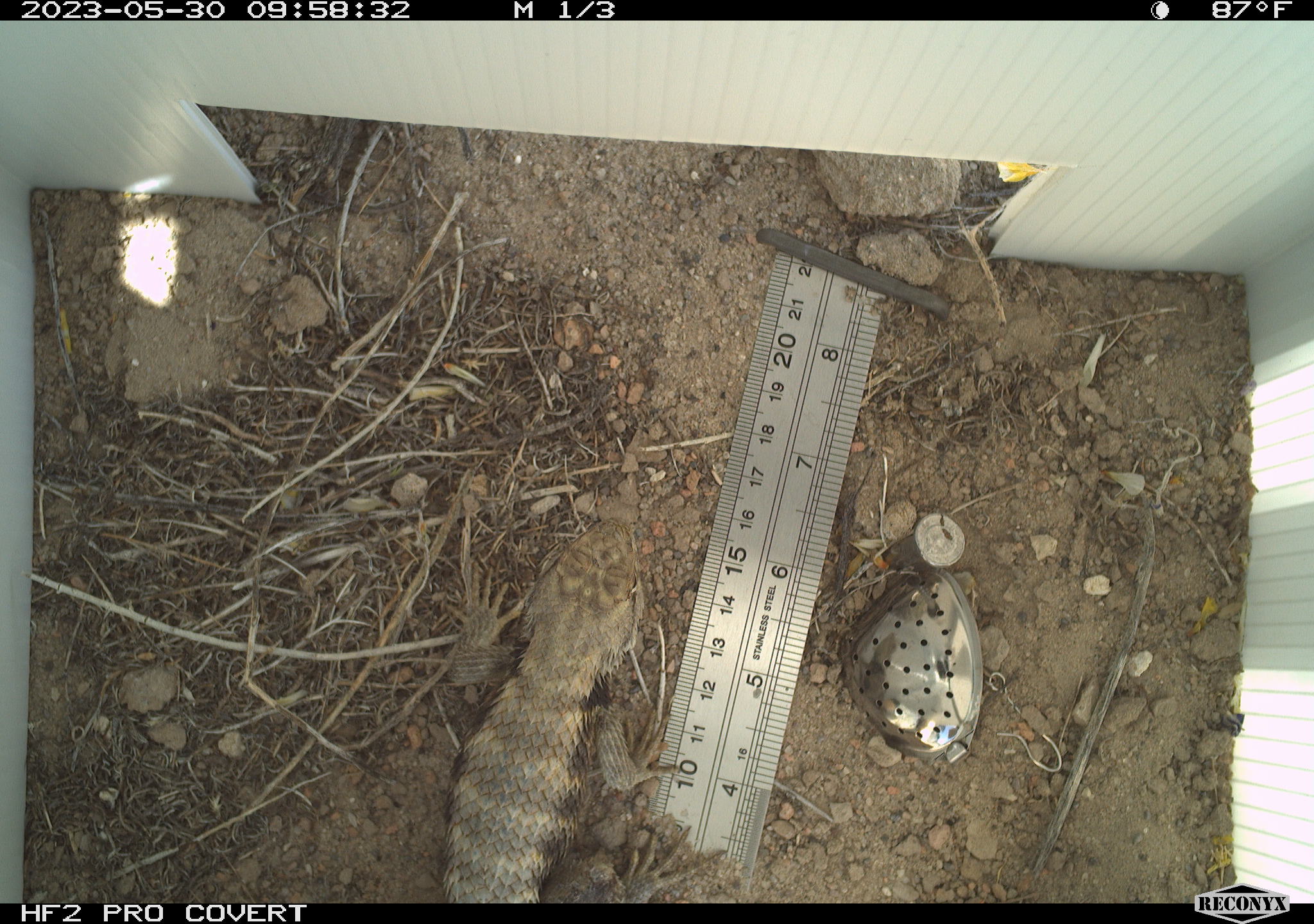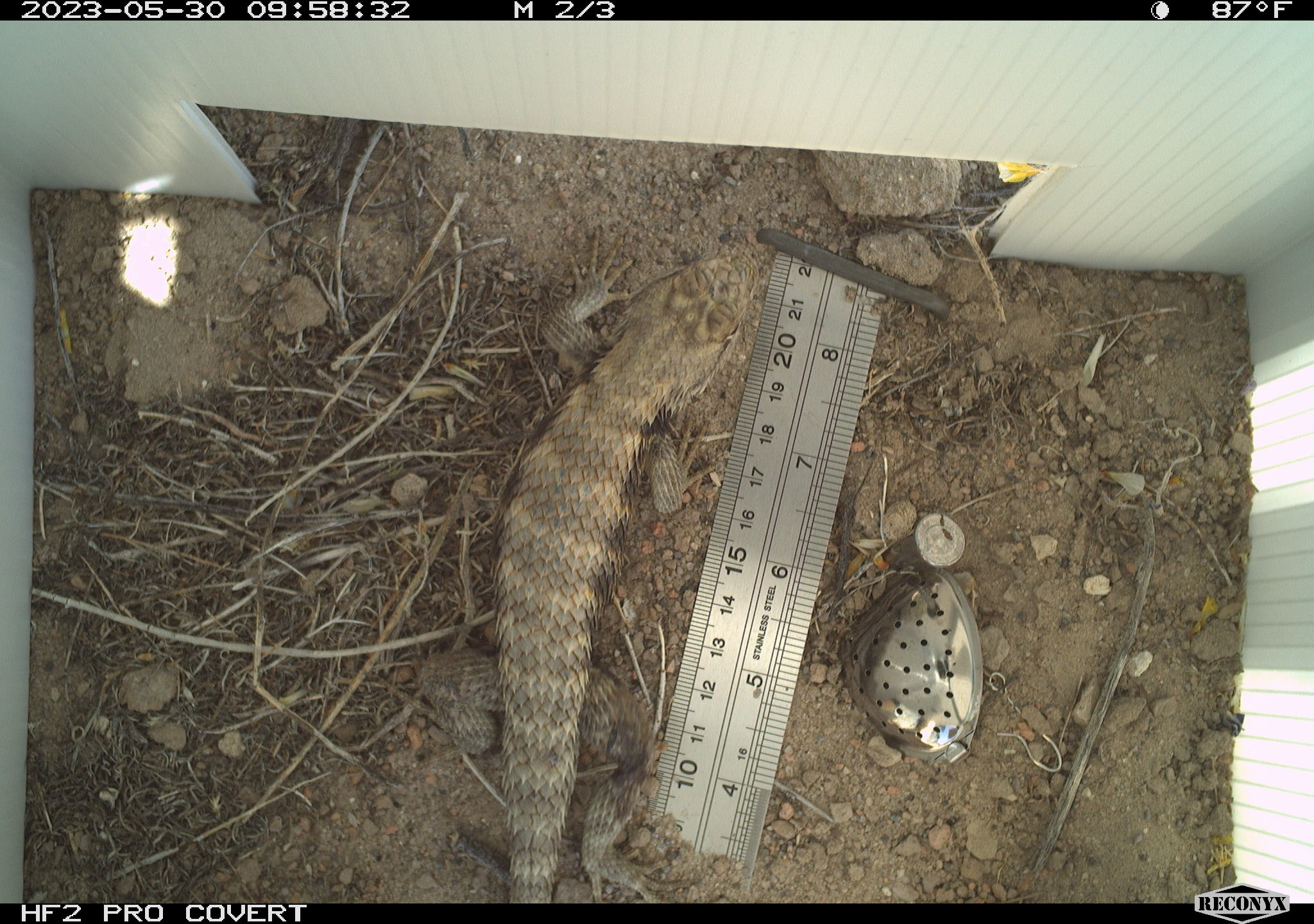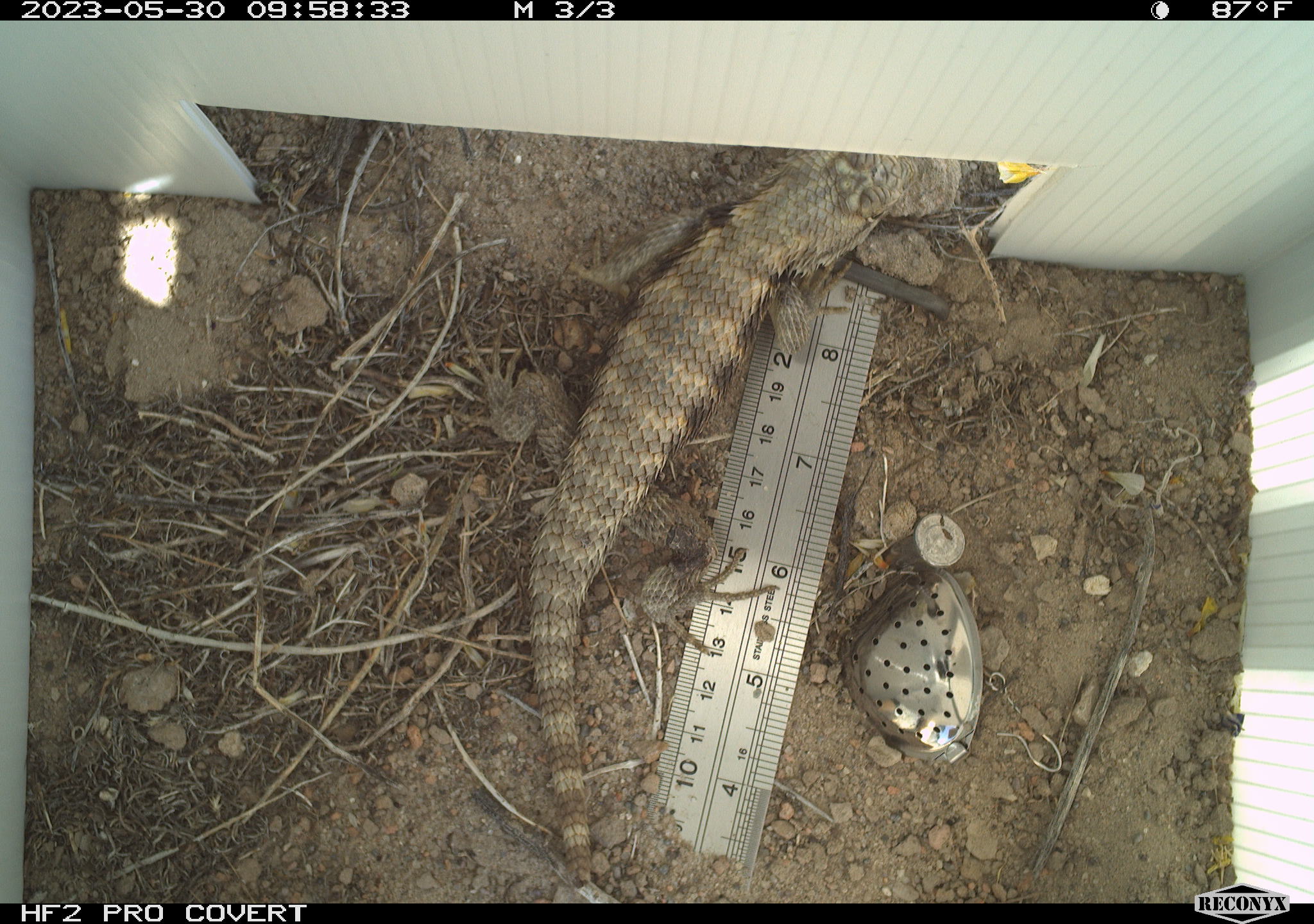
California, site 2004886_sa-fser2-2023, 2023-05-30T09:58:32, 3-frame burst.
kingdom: Animalia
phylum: Chordata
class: Reptilia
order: Squamata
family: Phrynosomatidae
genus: Sceloporus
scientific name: Sceloporus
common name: spiny lizards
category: sceloporus species